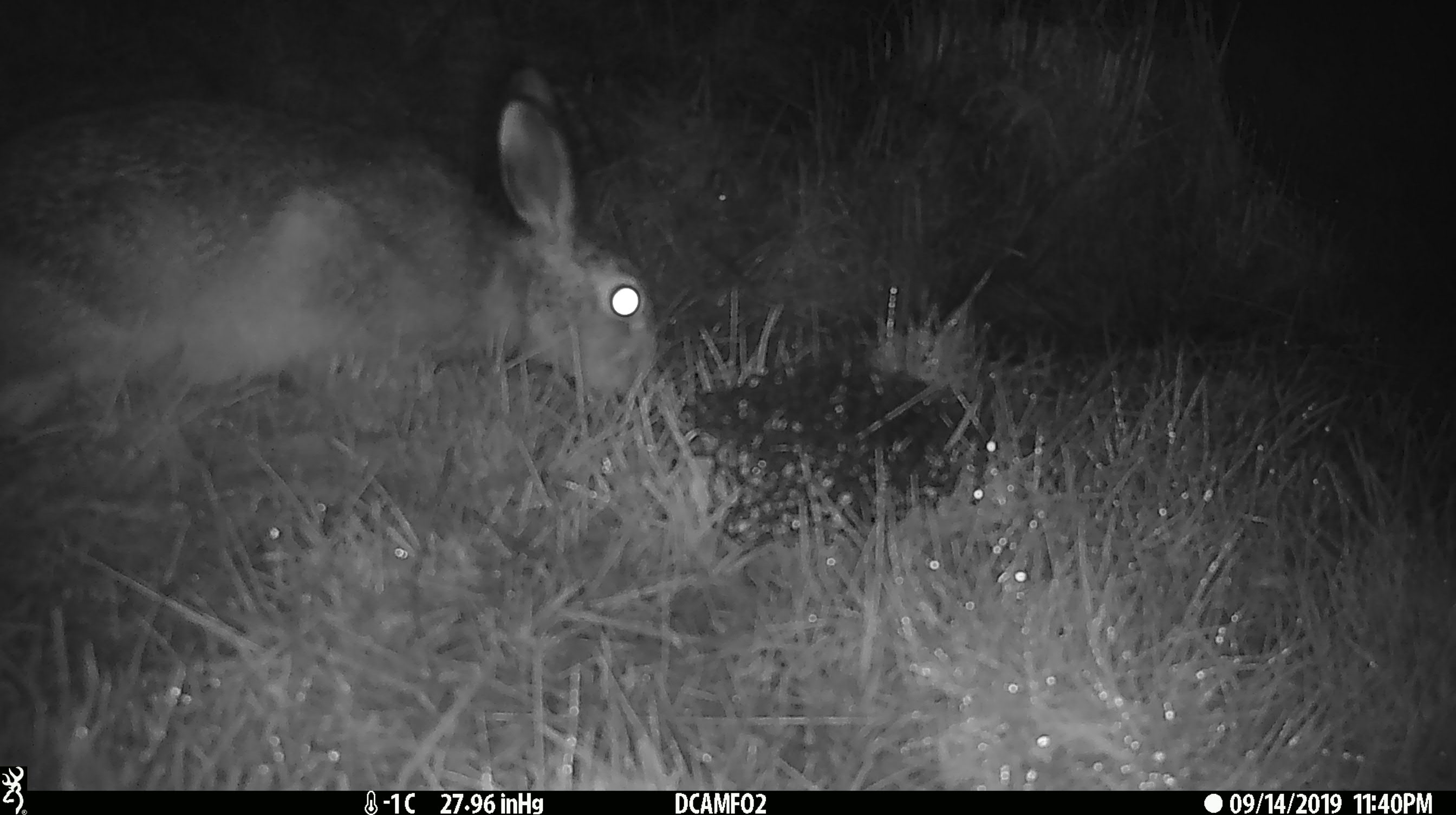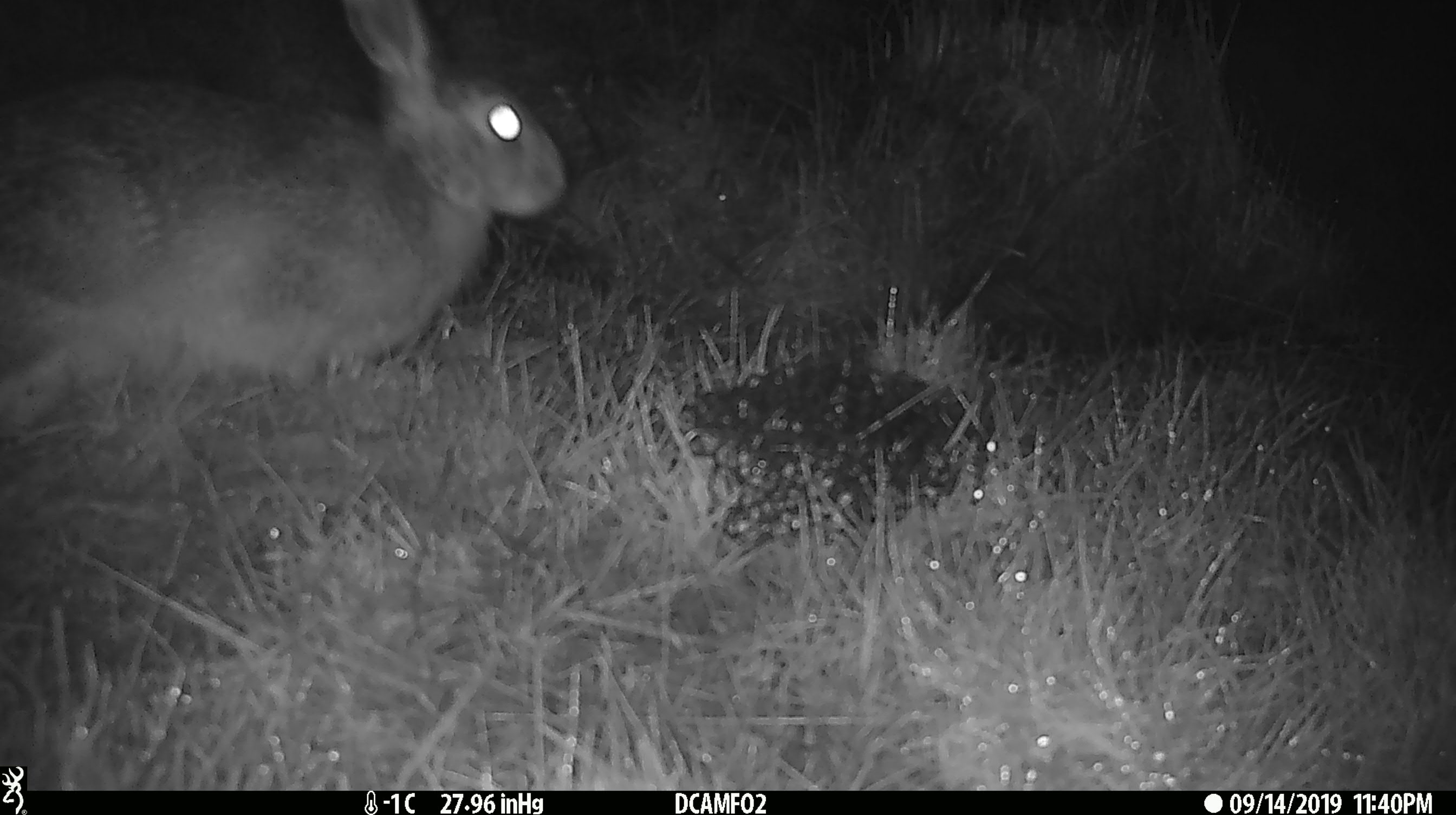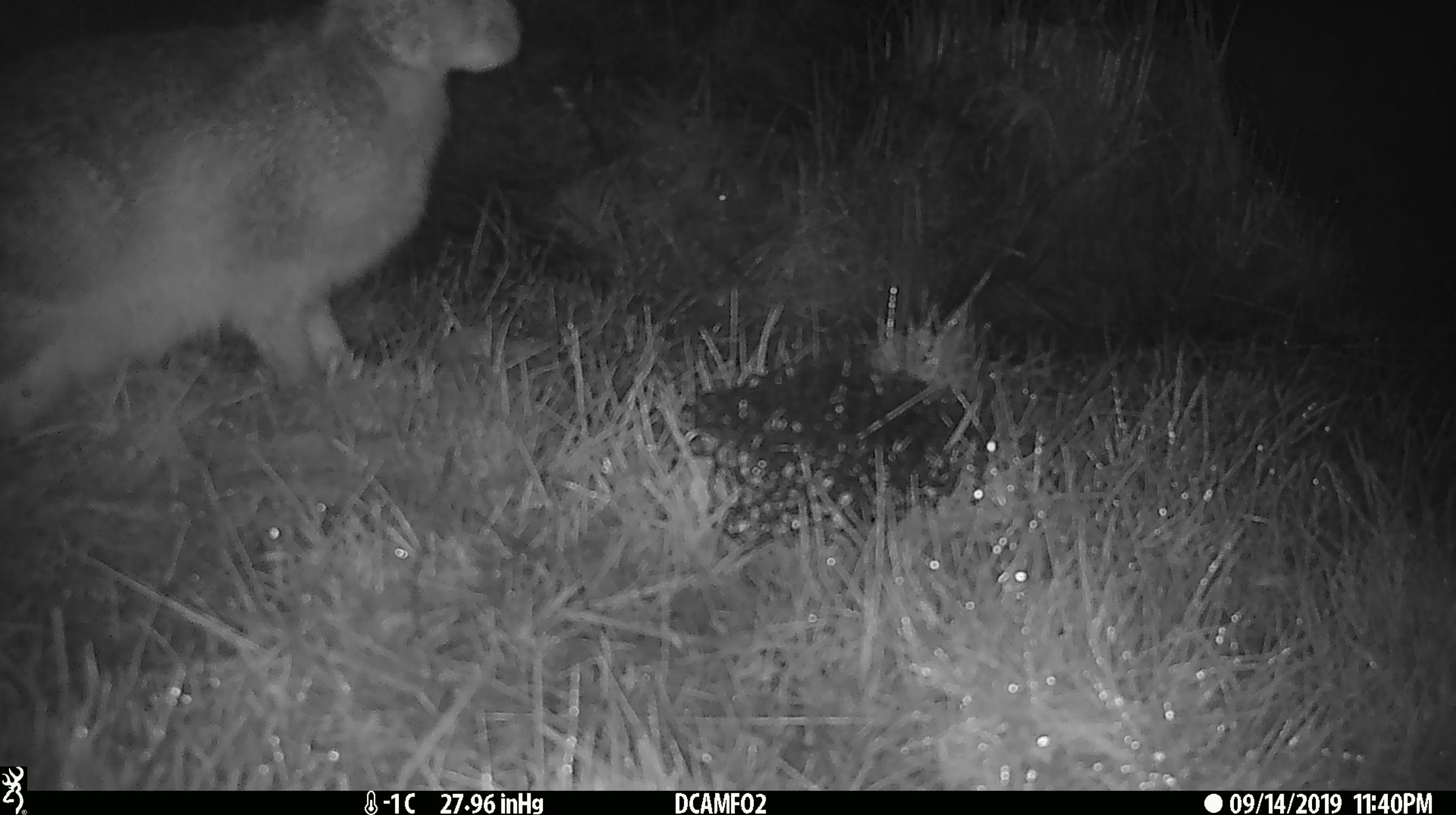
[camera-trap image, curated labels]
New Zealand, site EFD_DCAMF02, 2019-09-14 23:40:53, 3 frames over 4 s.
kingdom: Animalia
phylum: Chordata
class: Mammalia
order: Lagomorpha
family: Leporidae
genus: Lepus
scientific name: Lepus europaeus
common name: brown hare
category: hare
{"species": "hare (brown hare) (Lepus europaeus)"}